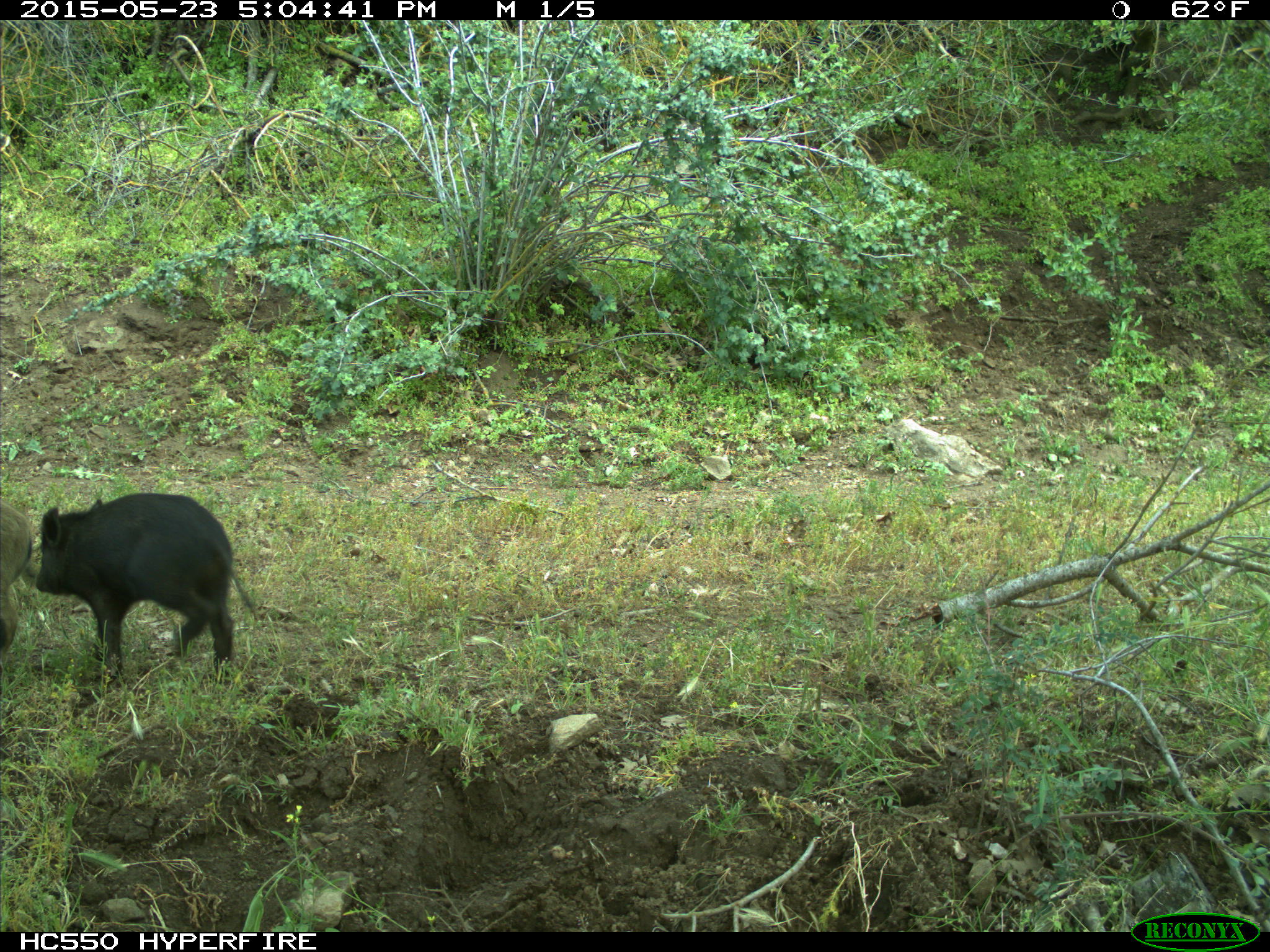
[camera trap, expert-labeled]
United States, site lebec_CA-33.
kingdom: Animalia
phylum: Chordata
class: Mammalia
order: Artiodactyla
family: Suidae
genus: Sus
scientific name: Sus scrofa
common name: wild boar